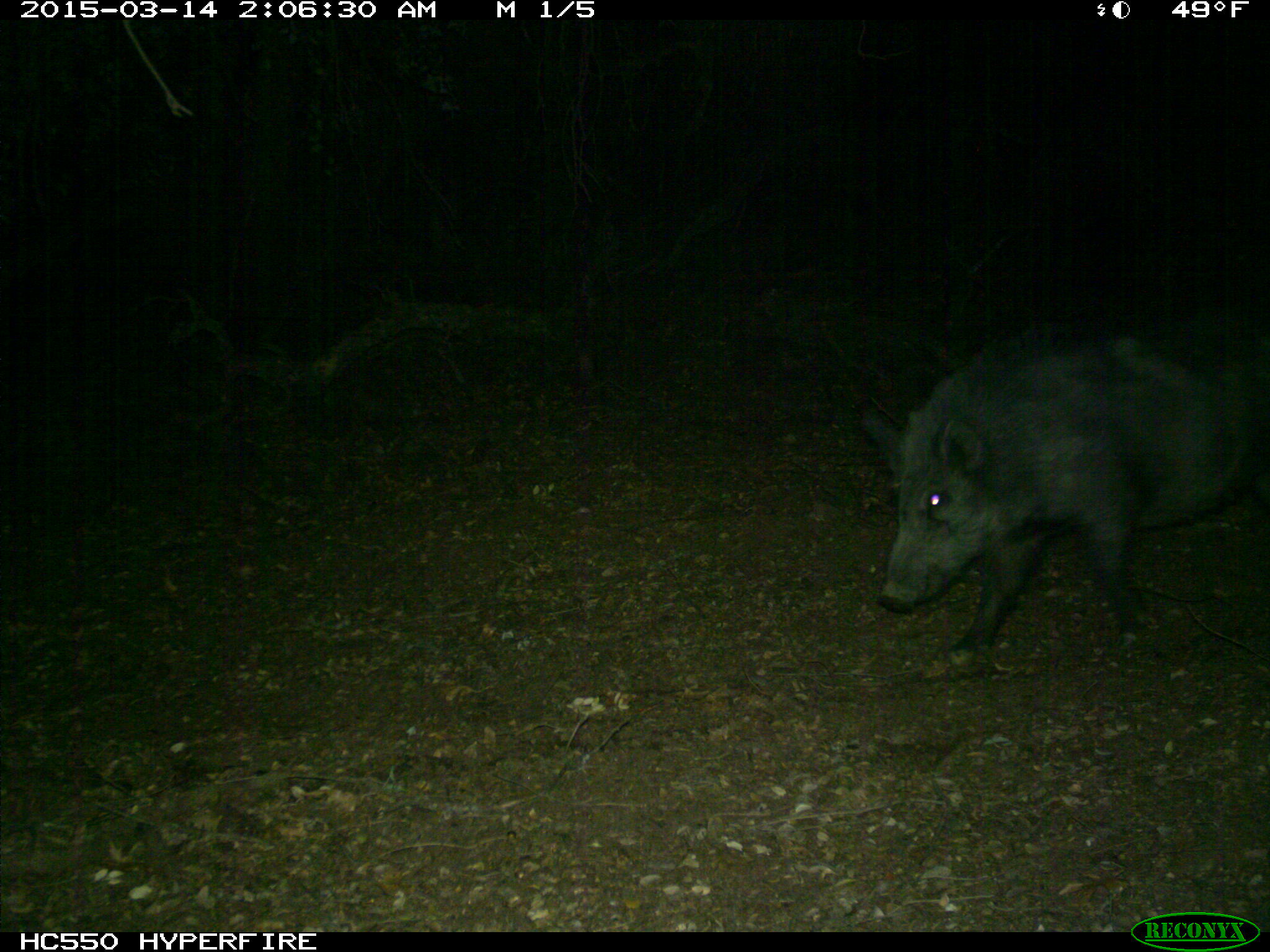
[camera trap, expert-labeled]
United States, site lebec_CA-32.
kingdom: Animalia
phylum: Chordata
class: Mammalia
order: Artiodactyla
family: Suidae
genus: Sus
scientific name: Sus scrofa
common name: wild boar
Sus scrofa (wild boar).